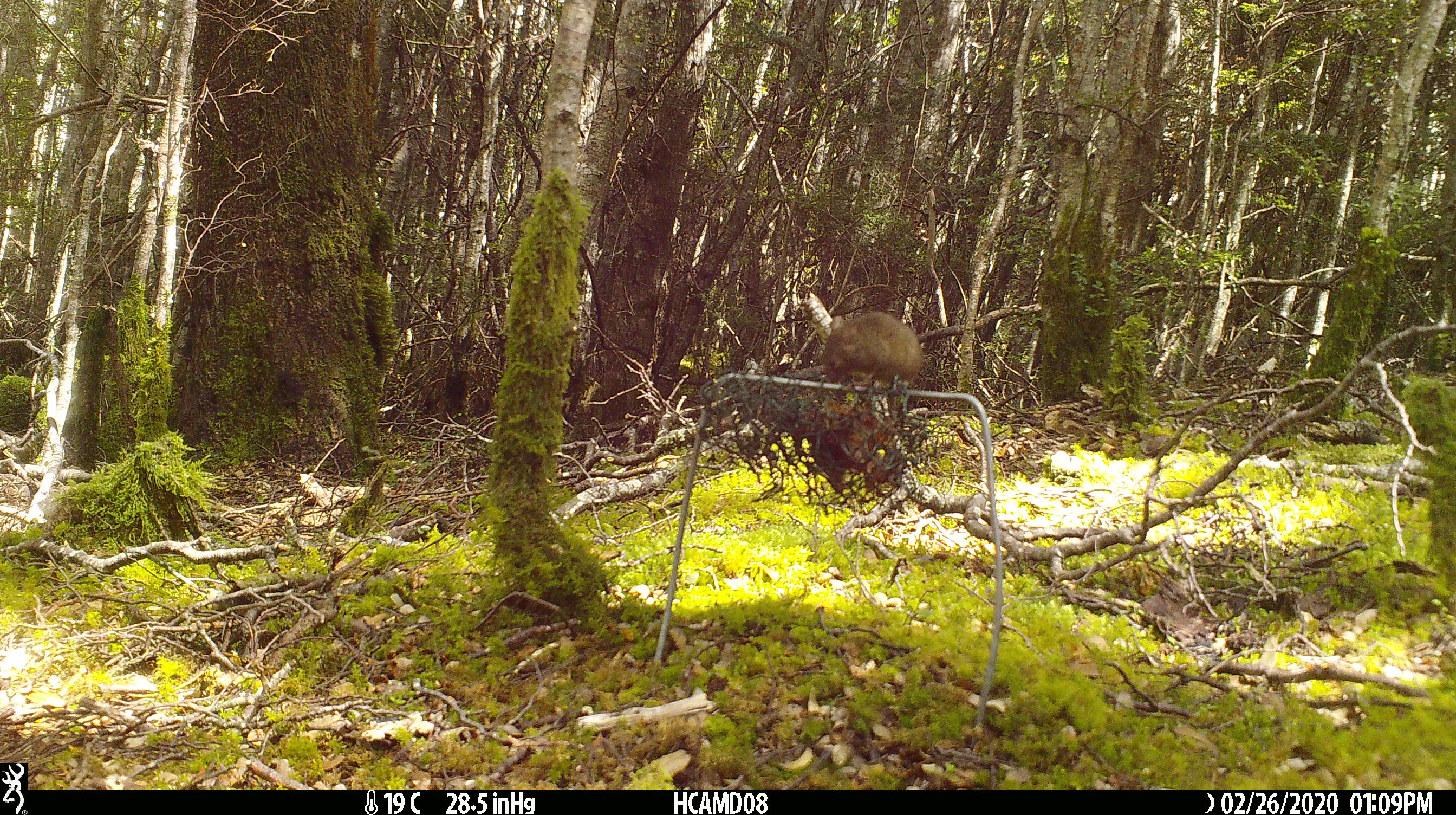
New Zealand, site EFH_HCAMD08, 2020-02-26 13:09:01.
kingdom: Animalia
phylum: Chordata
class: Mammalia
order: Rodentia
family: Muridae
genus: Mus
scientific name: Mus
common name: mouse